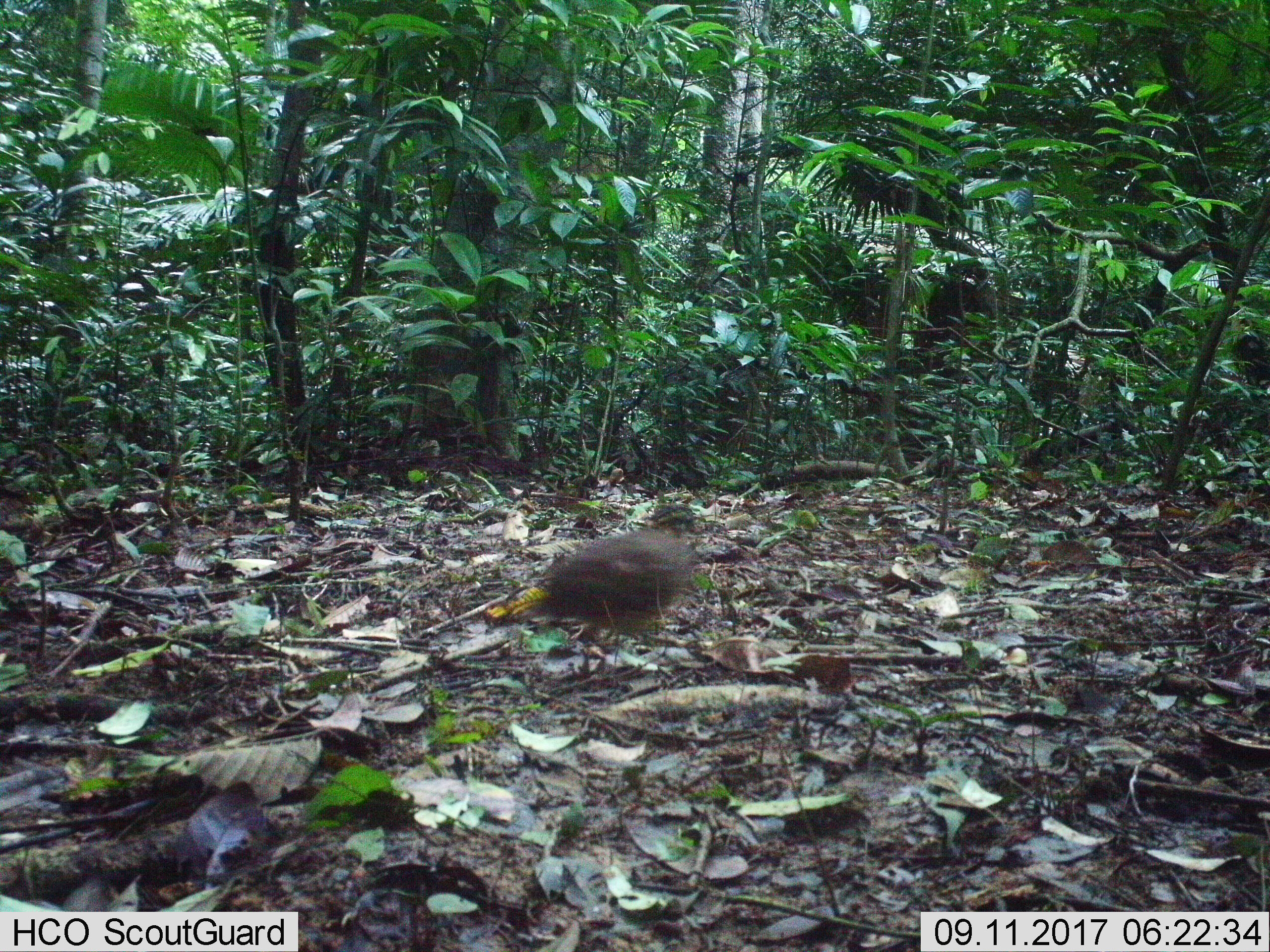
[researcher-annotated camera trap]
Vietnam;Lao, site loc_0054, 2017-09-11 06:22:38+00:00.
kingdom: Animalia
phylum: Chordata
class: Aves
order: Galliformes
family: Phasianidae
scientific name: Phasianidae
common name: partridge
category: unidentified partridge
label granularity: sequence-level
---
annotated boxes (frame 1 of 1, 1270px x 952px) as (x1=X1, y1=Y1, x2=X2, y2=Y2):
unidentified partridge: (x1=538, y1=526, x2=695, y2=677)